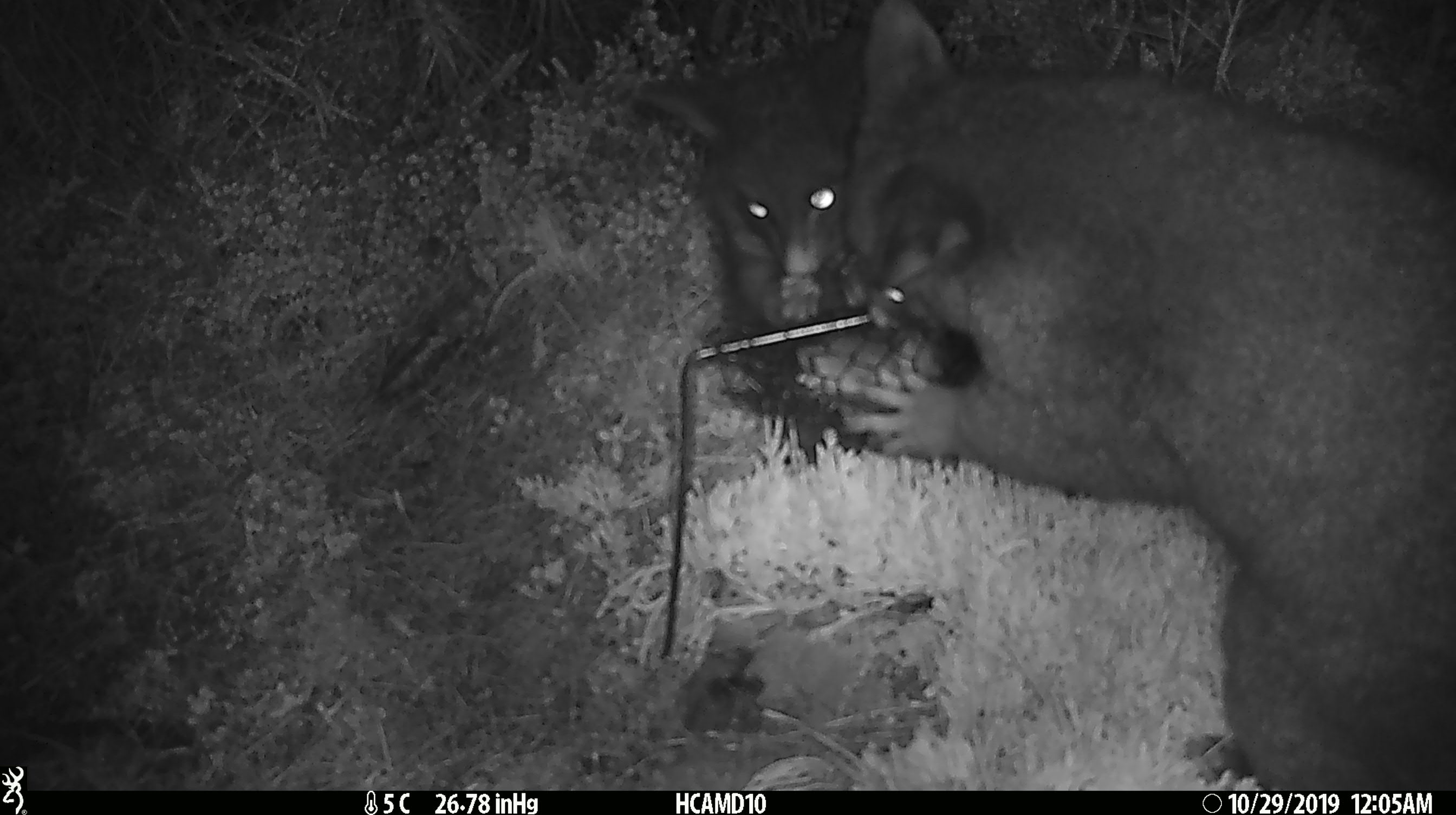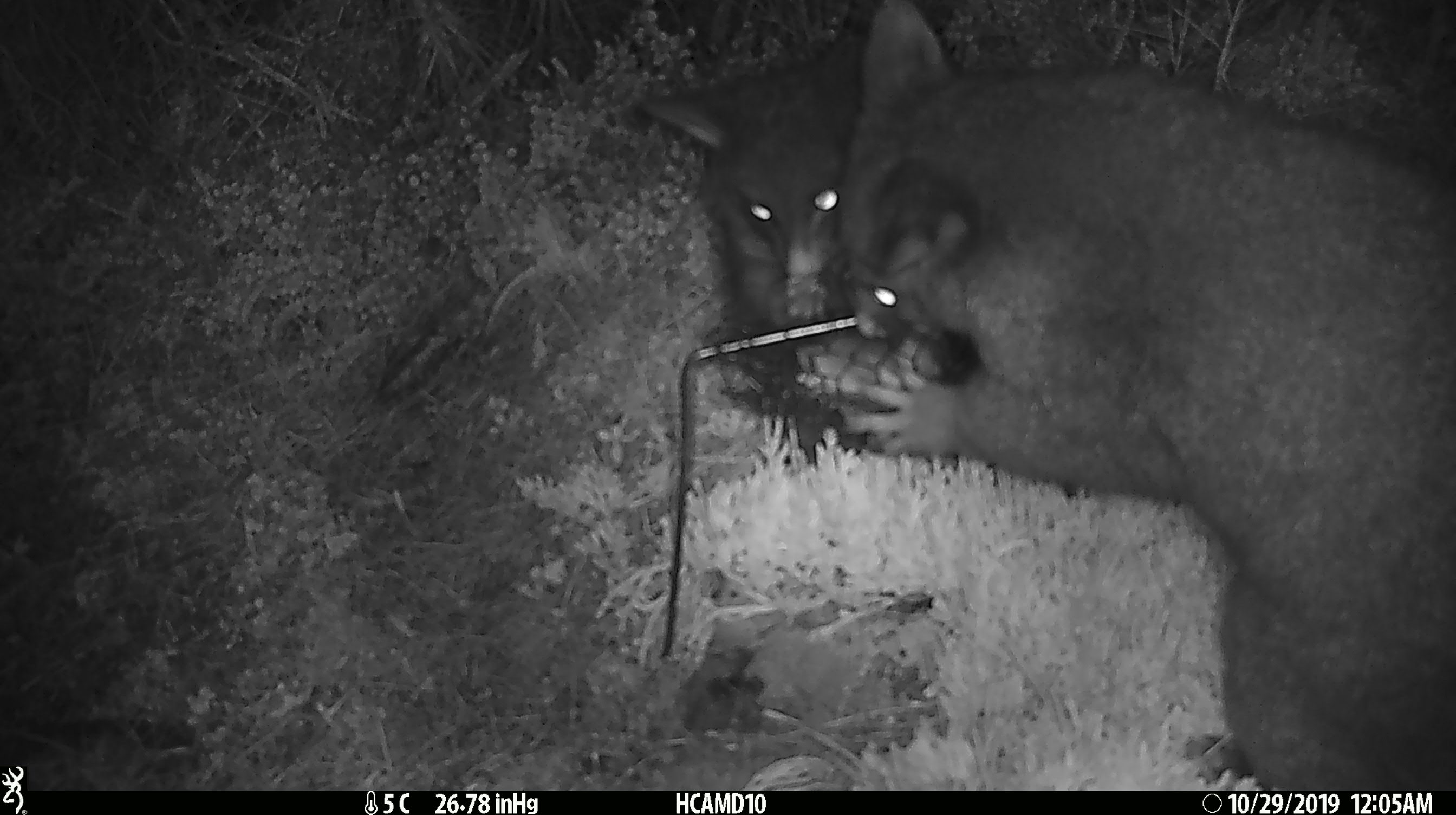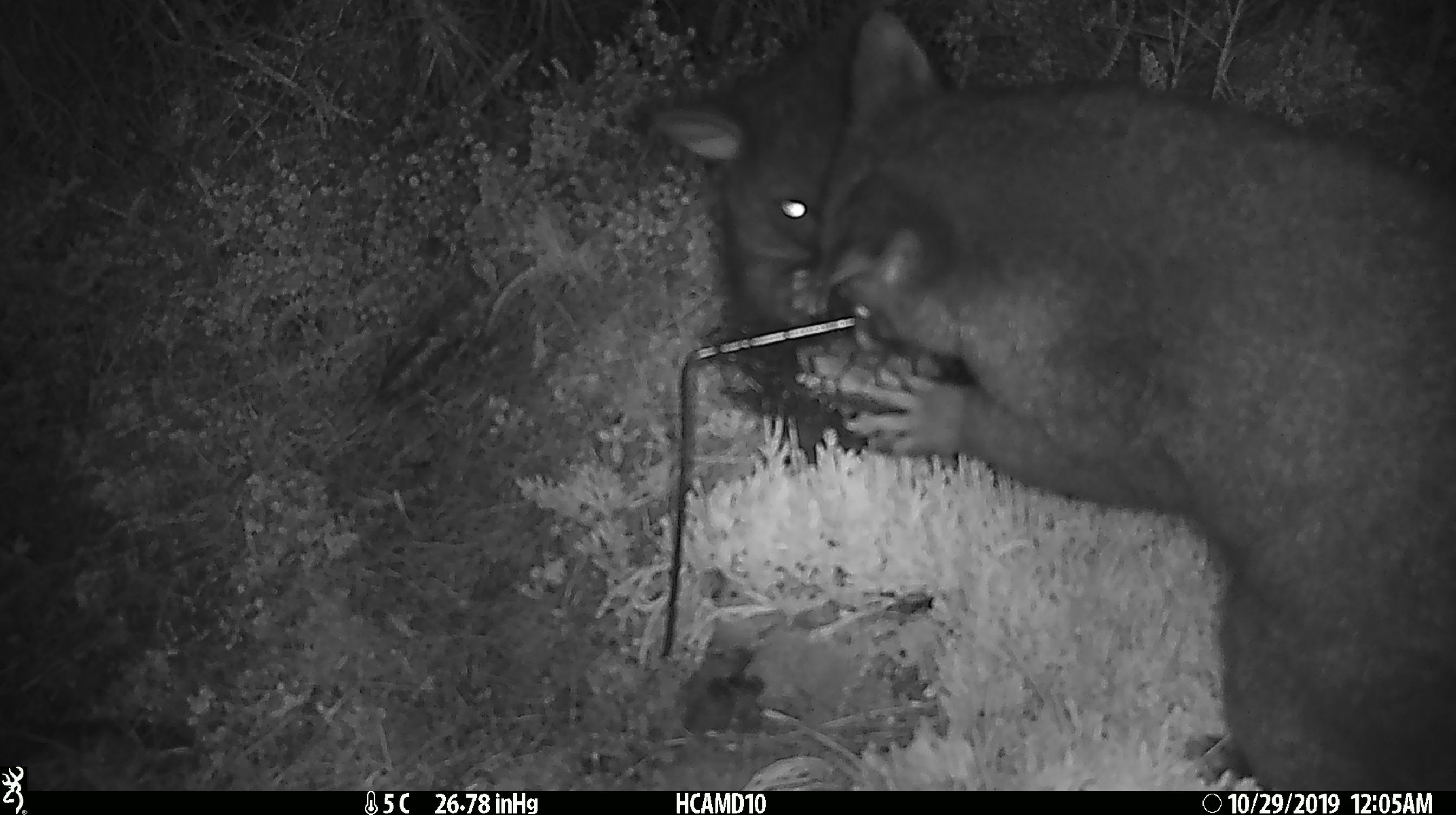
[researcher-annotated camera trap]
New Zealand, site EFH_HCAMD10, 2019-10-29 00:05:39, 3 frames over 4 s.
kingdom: Animalia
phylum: Chordata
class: Mammalia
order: Diprotodontia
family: Phalangeridae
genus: Trichosurus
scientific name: Trichosurus vulpecula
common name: common brushtail possum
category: possum